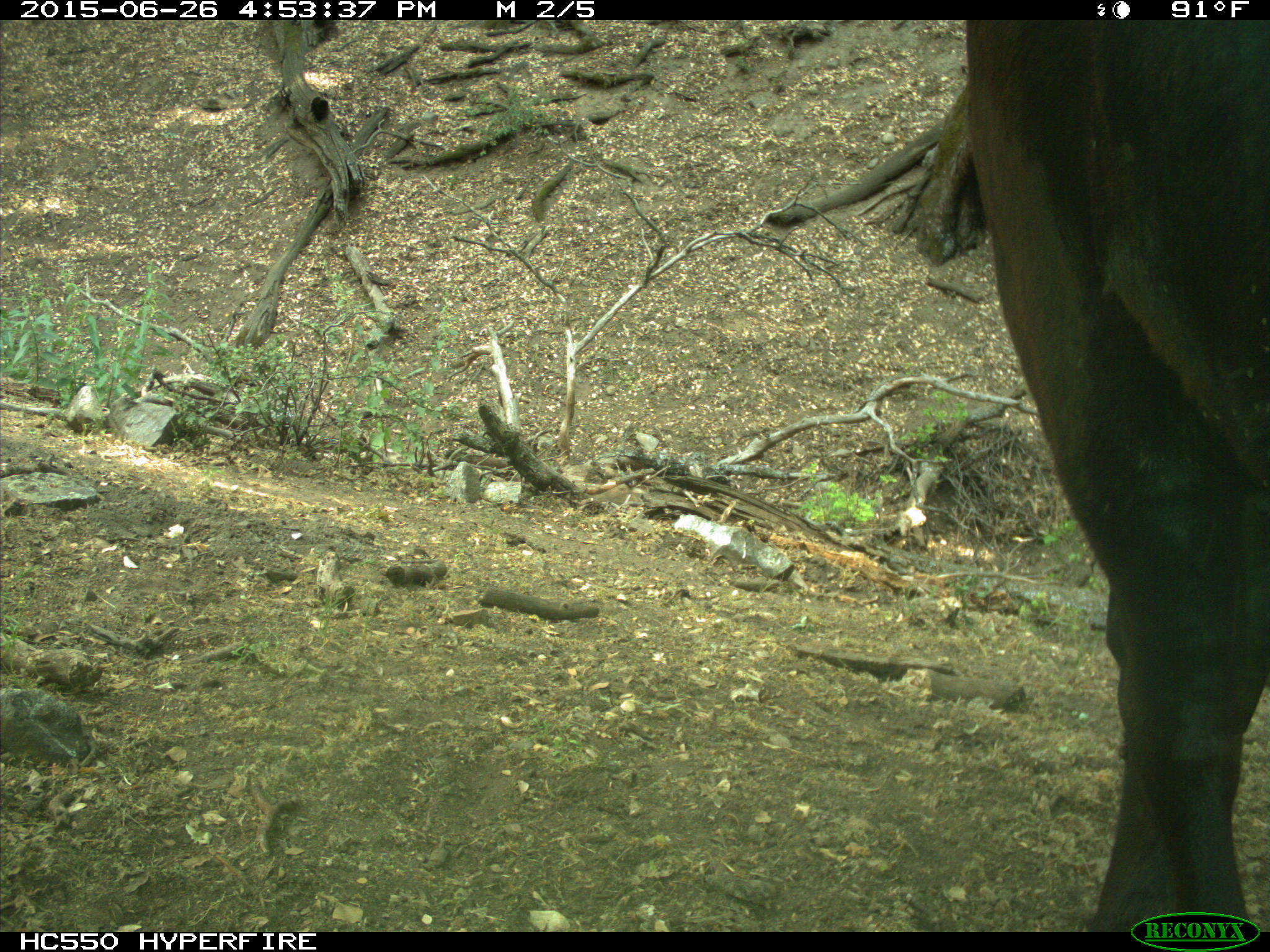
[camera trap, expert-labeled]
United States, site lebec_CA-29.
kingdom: Animalia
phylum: Chordata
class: Mammalia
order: Artiodactyla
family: Bovidae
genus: Bos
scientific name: Bos taurus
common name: domestic cow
Bos taurus (domestic cow).